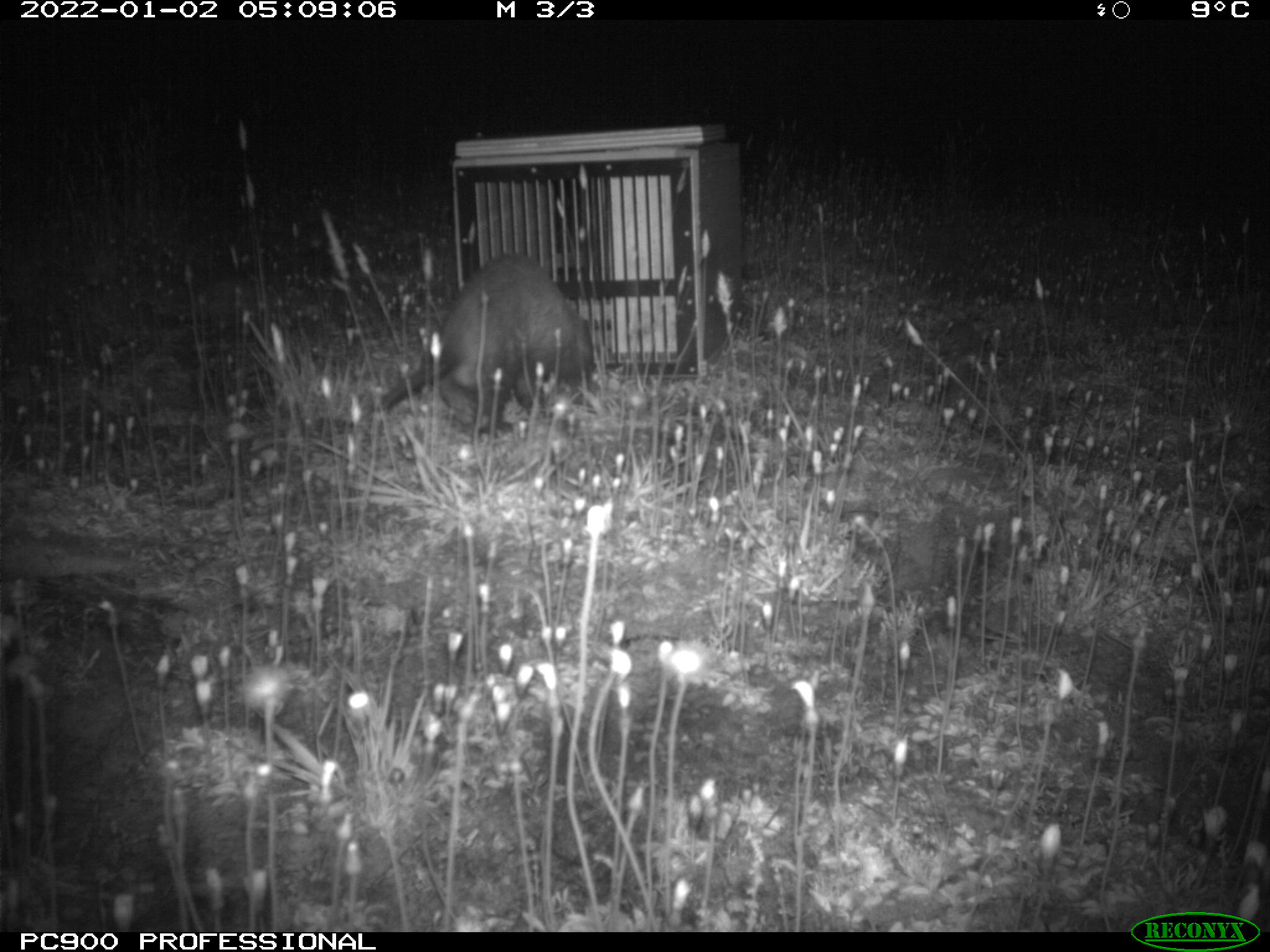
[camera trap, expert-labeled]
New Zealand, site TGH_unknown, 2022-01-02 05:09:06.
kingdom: Animalia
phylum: Chordata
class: Mammalia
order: Carnivora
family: Mustelidae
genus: Mustela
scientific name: Mustela furo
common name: ferret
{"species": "ferret (Mustela furo)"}